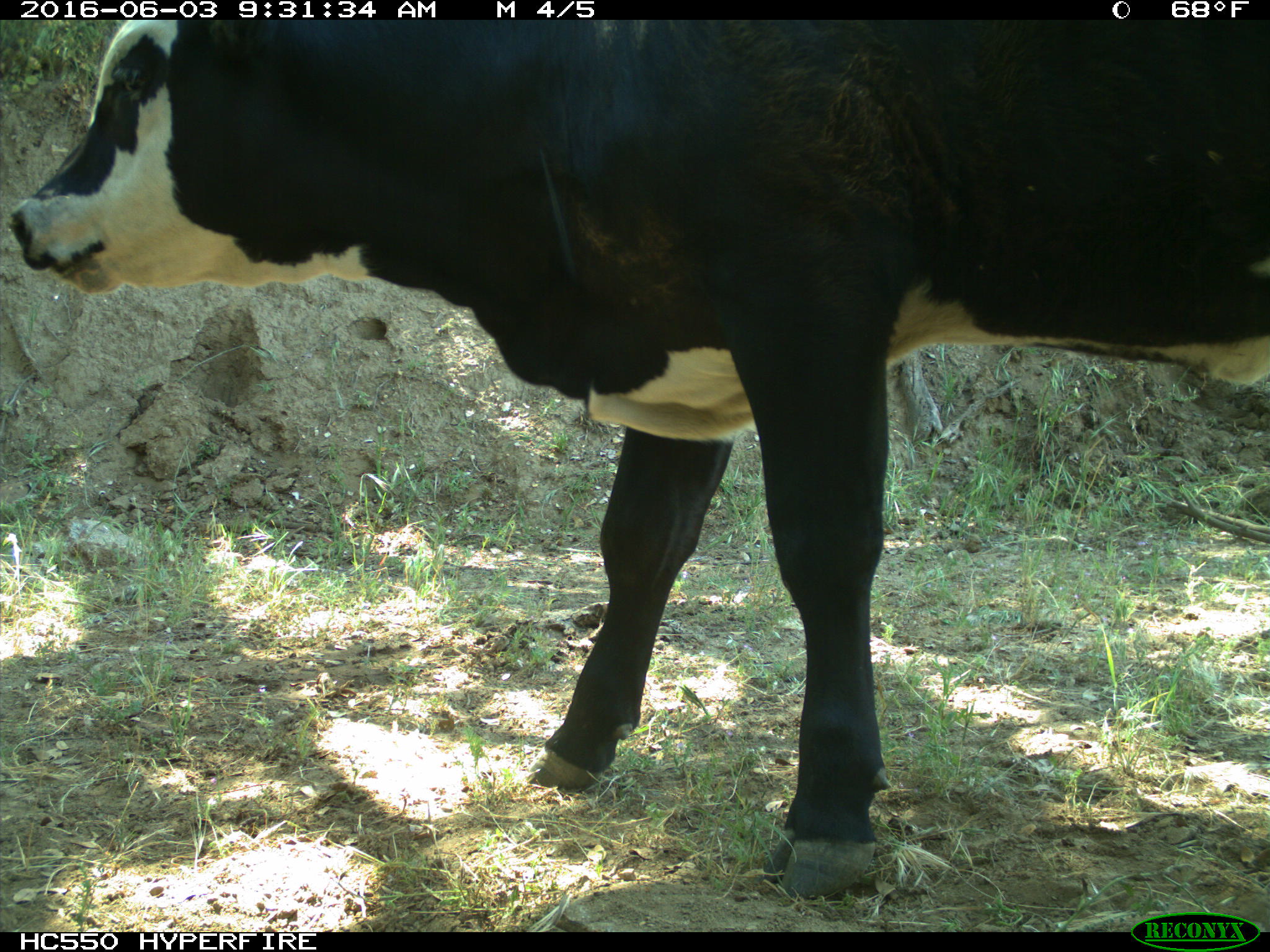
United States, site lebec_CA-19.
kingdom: Animalia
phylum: Chordata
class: Mammalia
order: Artiodactyla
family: Bovidae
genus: Bos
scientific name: Bos taurus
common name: domestic cow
Bos taurus (domestic cow).